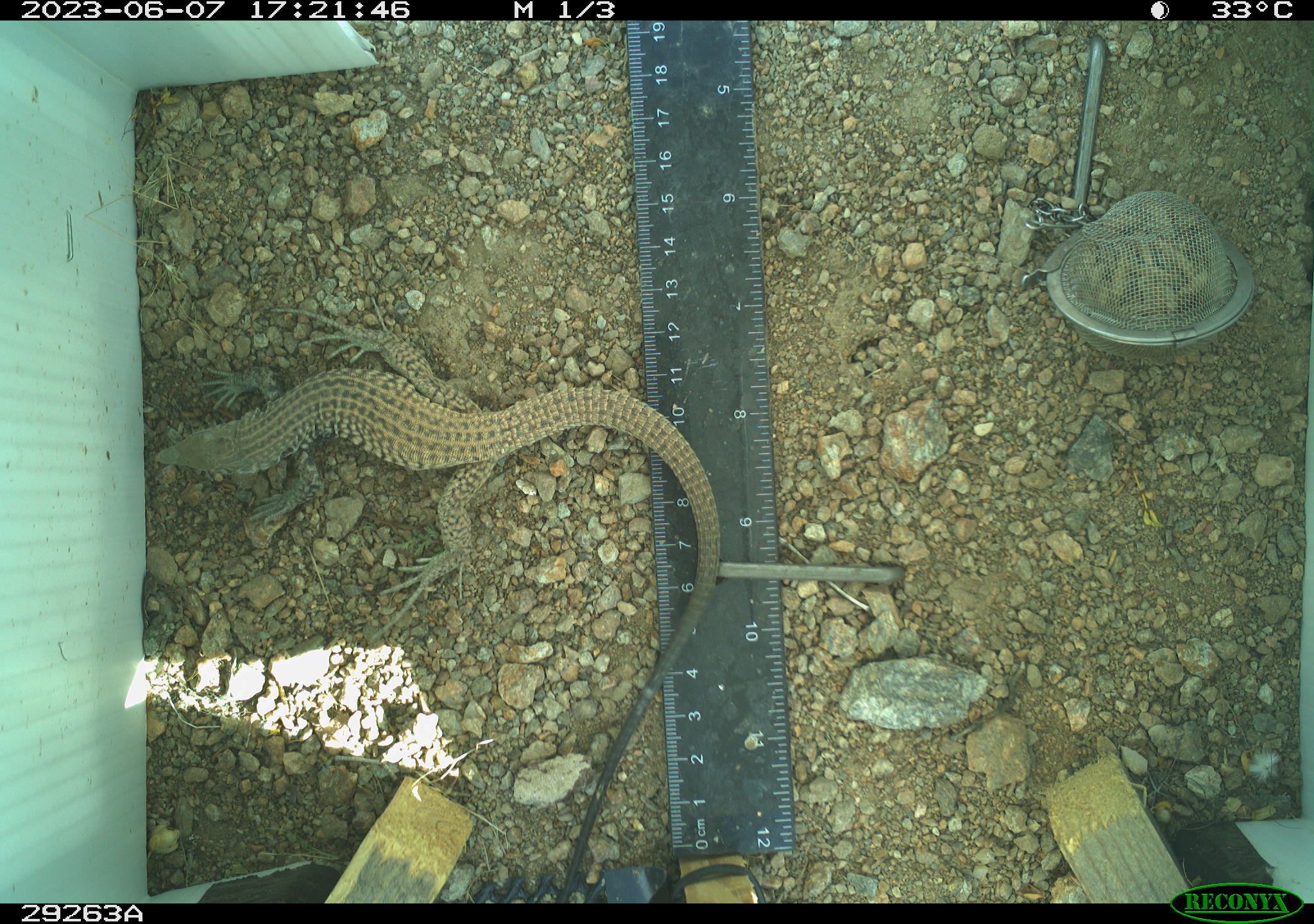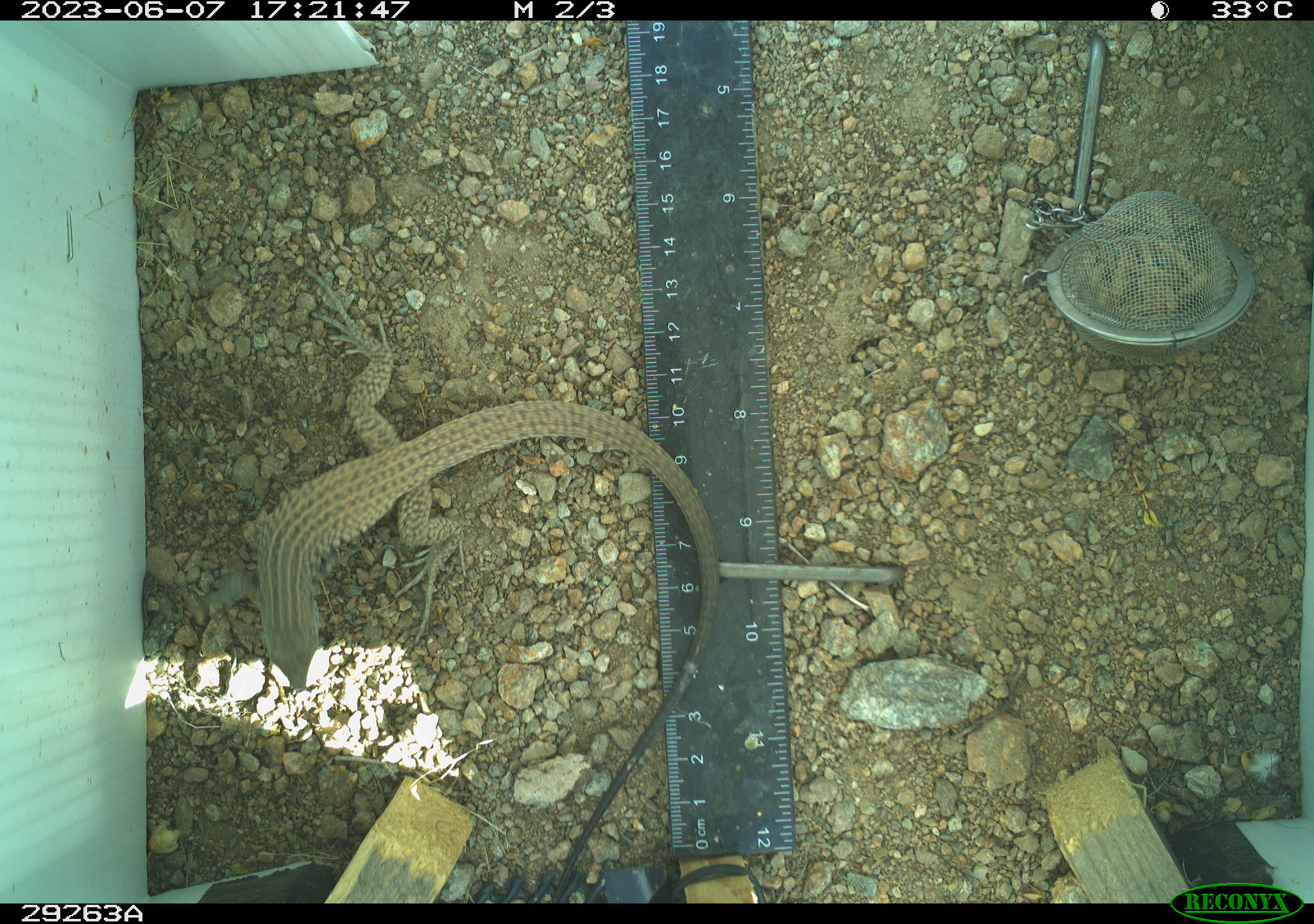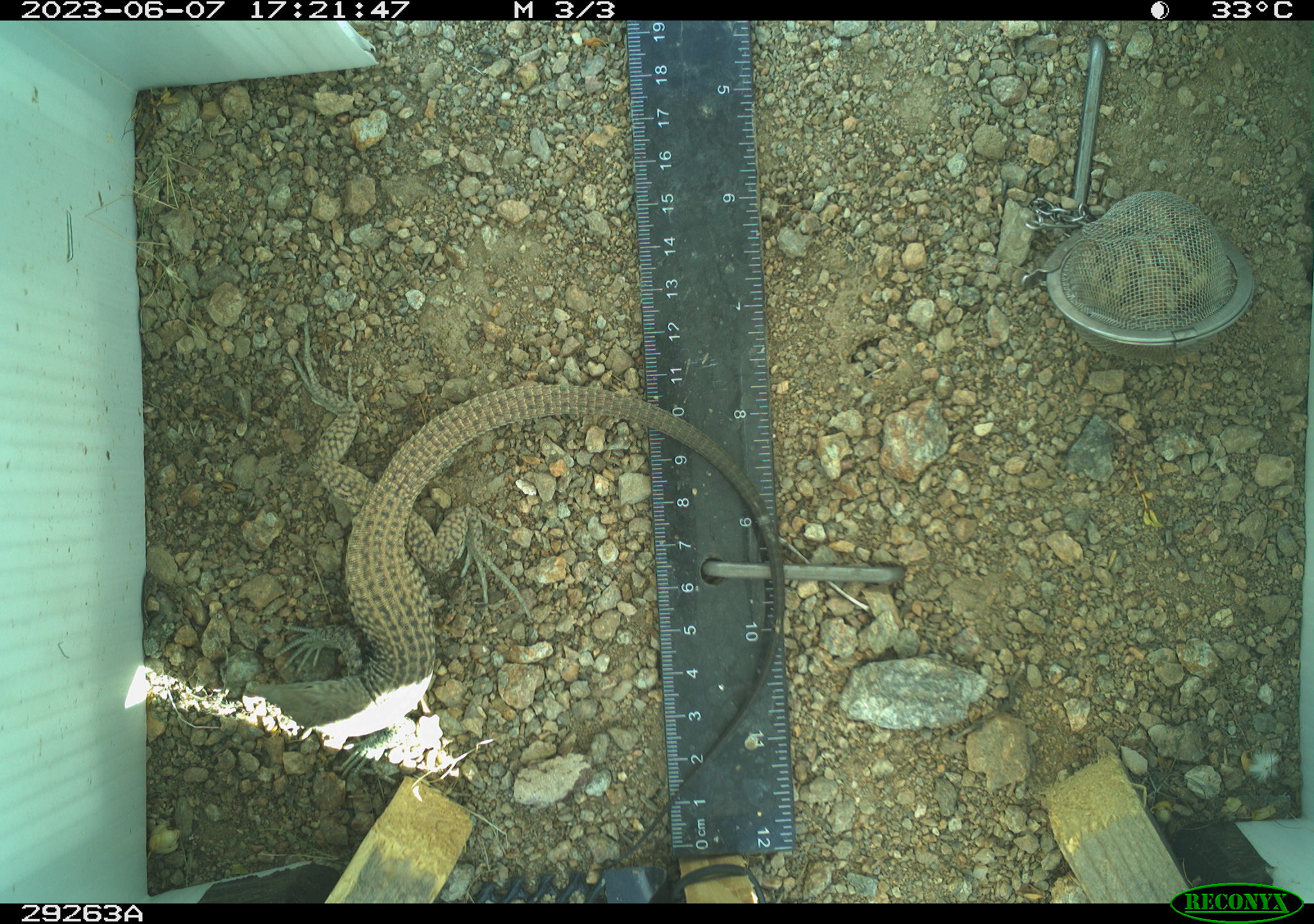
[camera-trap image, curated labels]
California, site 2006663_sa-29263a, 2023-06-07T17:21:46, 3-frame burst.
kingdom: Animalia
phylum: Chordata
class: Reptilia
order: Squamata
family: Teiidae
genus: Aspidoscelis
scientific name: Aspidoscelis tigris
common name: western whiptail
Western whiptail (Aspidoscelis tigris).